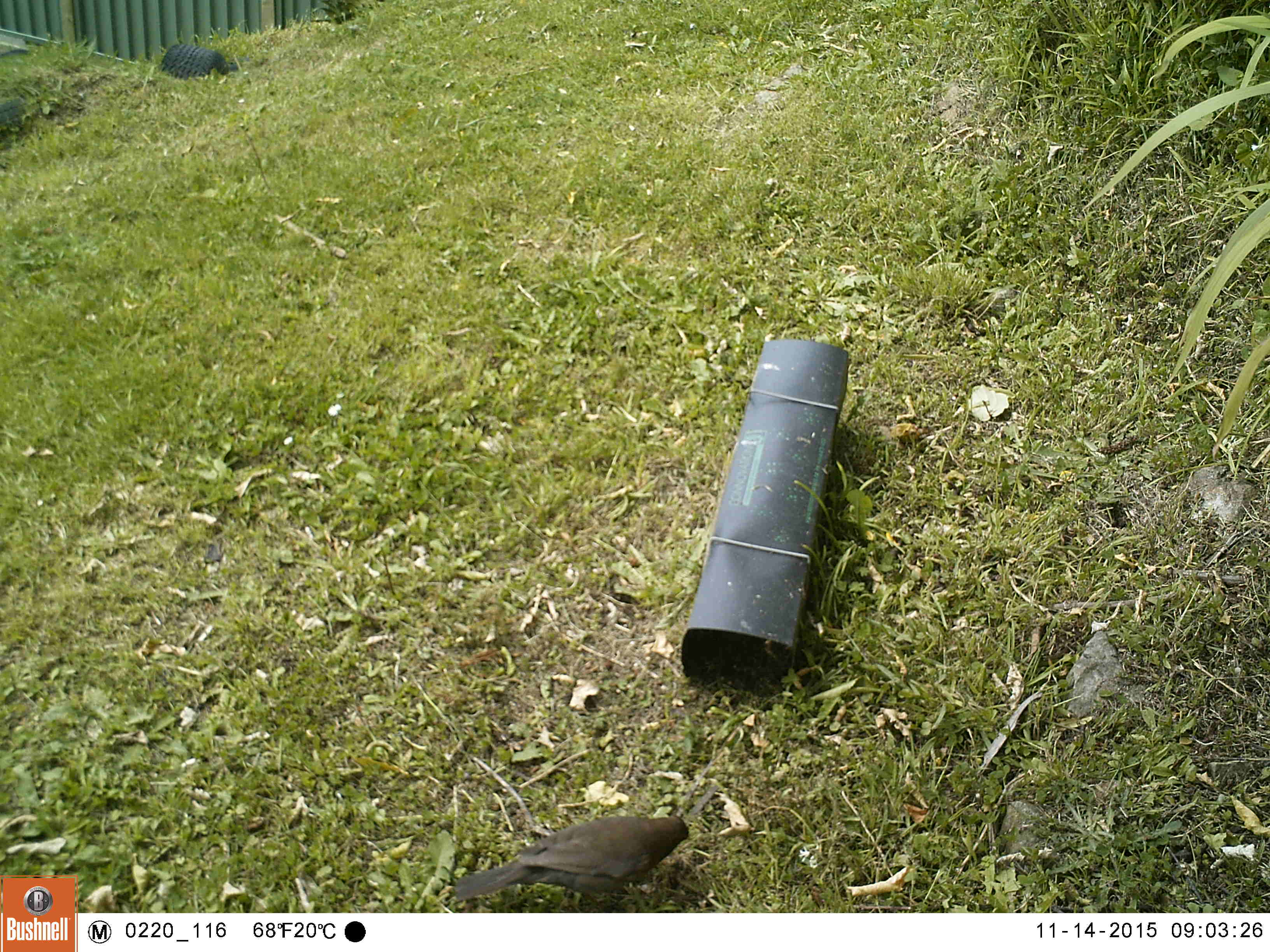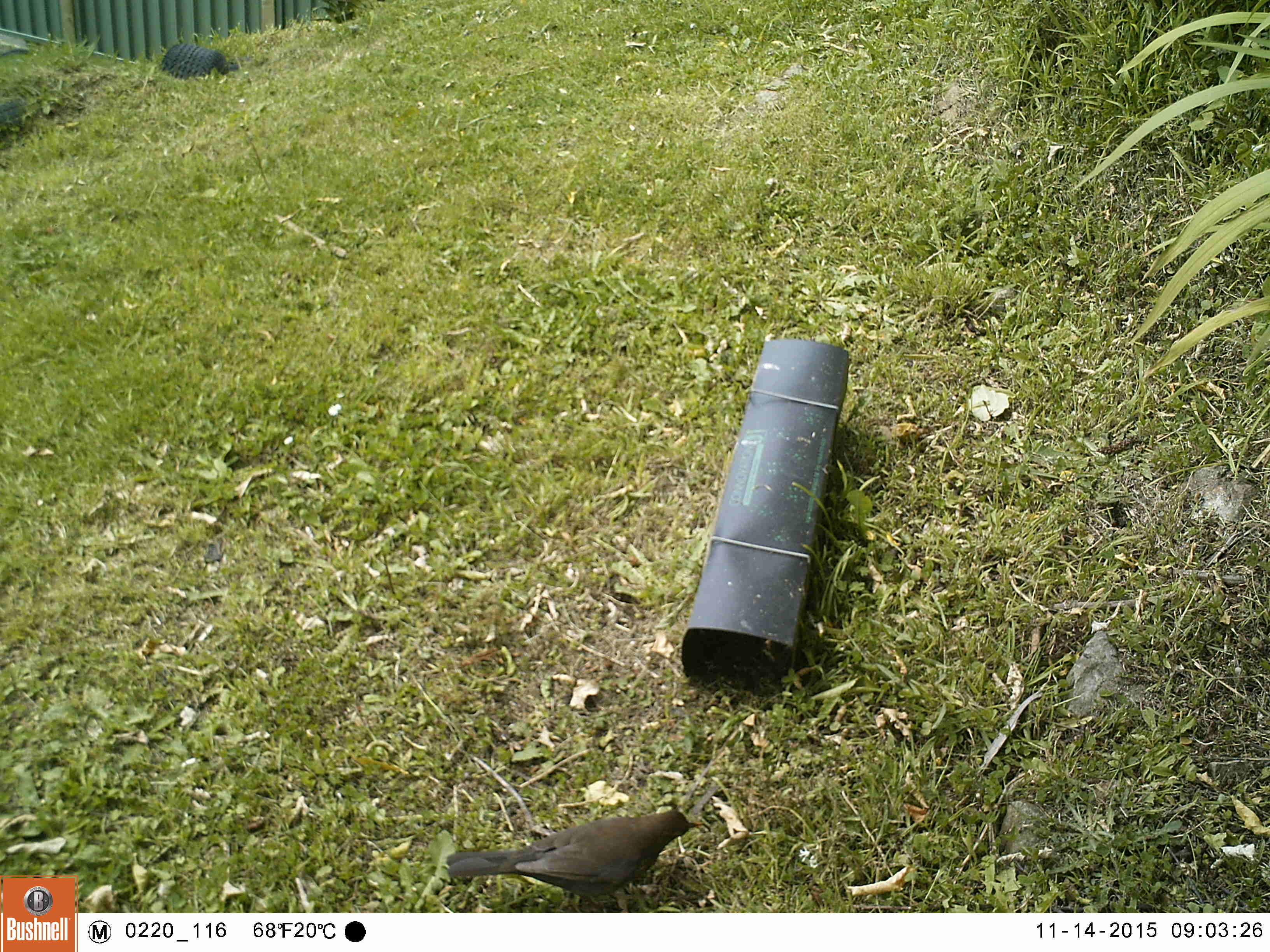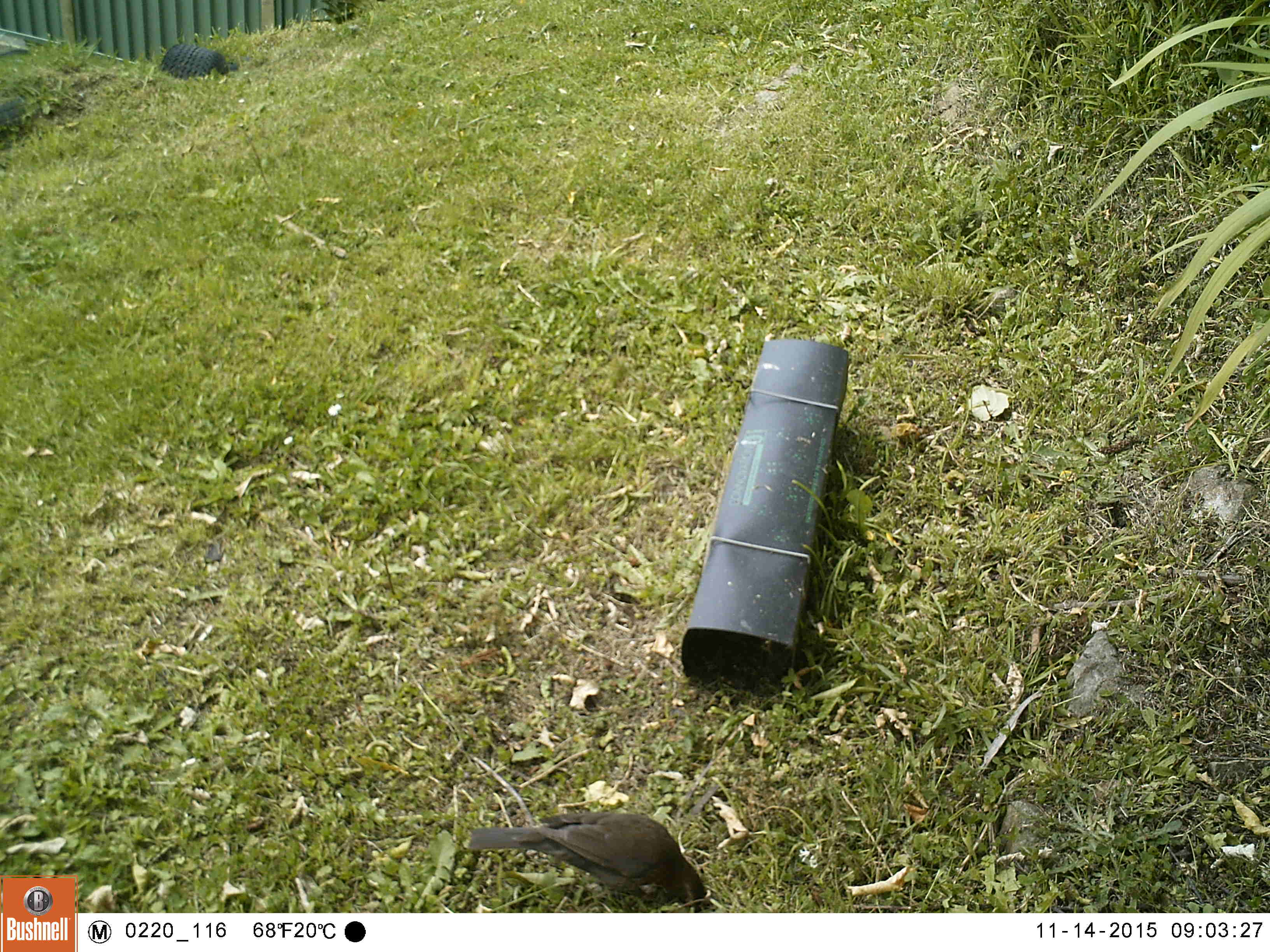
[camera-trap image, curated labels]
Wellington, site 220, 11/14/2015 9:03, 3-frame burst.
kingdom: Animalia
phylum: Chordata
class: Aves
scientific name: Aves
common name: bird